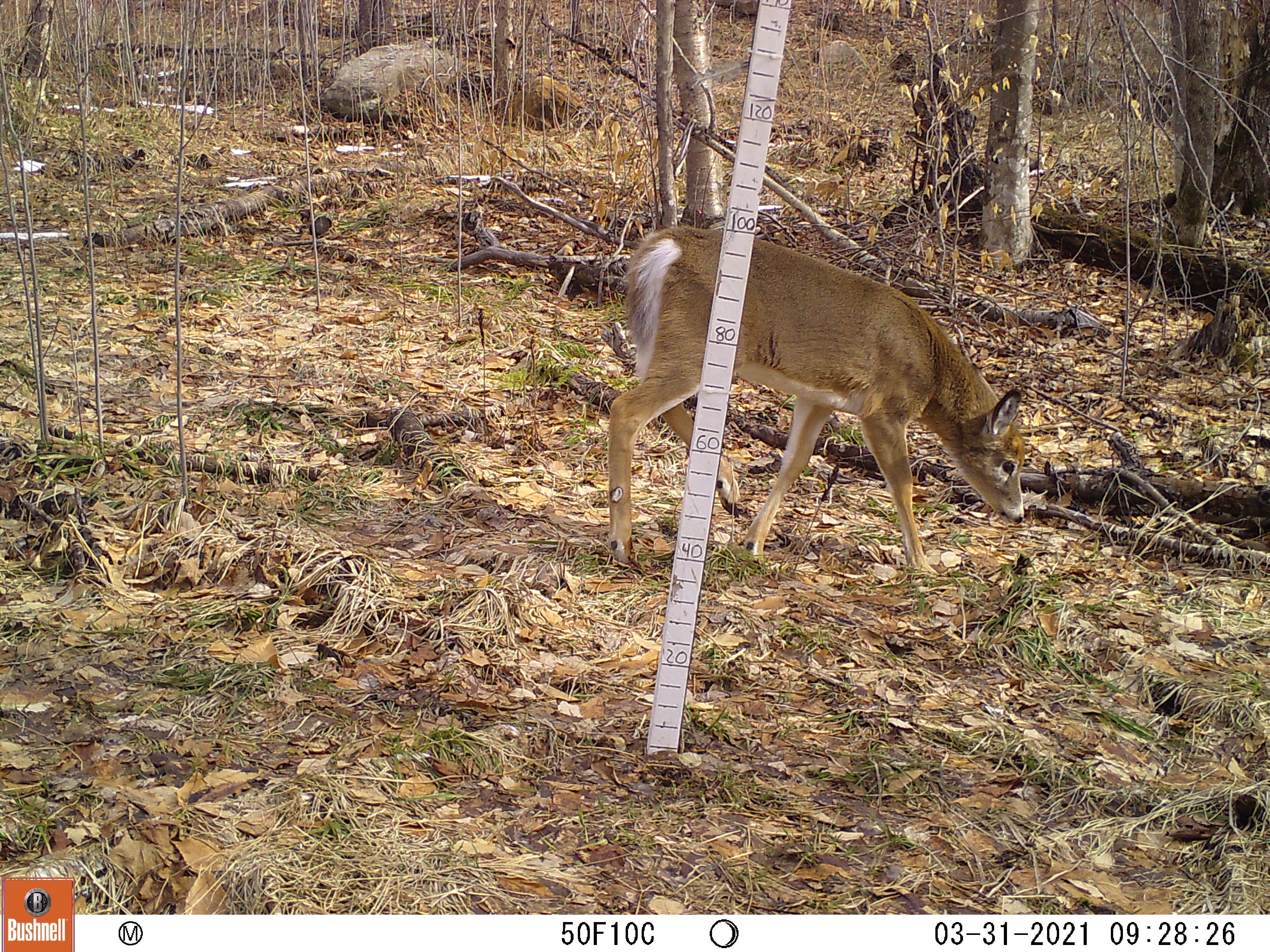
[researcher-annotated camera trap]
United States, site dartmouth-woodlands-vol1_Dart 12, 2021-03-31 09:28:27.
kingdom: Animalia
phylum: Chordata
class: Mammalia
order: Artiodactyla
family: Cervidae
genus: Odocoileus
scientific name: Odocoileus virginianus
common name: white-tailed deer